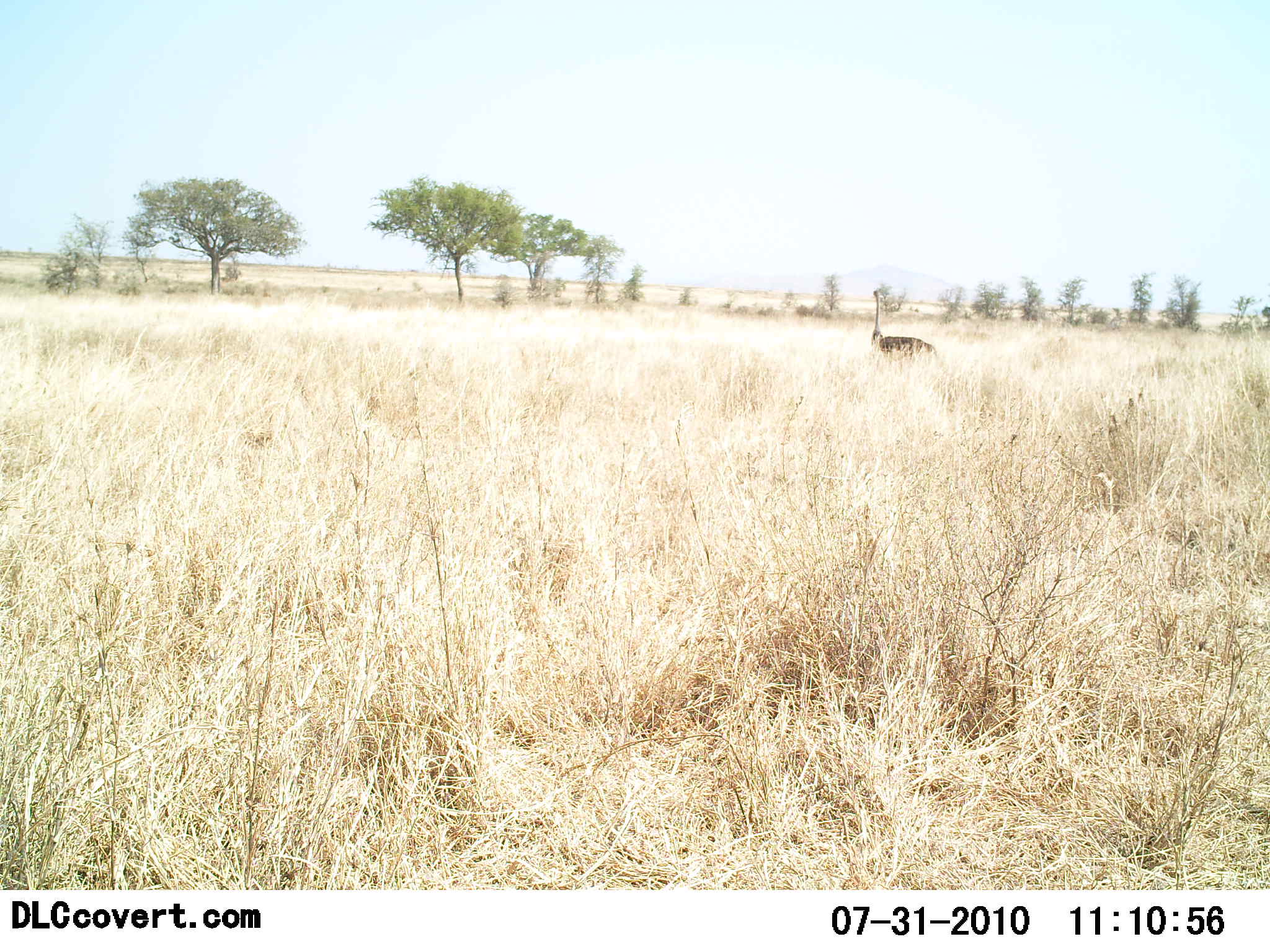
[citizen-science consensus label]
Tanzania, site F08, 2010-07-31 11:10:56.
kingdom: Animalia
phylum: Chordata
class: Aves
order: Struthioniformes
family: Struthionidae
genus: Struthio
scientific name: Struthio camelus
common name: ostrich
Ostrich (Struthio camelus), count 1. Behavior (volunteer vote fractions): standing 100%, resting 0%, moving 0%, interacting 0%. Young present (vote fraction): 0%. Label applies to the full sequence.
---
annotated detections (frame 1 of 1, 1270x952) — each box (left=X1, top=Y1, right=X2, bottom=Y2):
animal: (left=866, top=288, right=939, bottom=363)